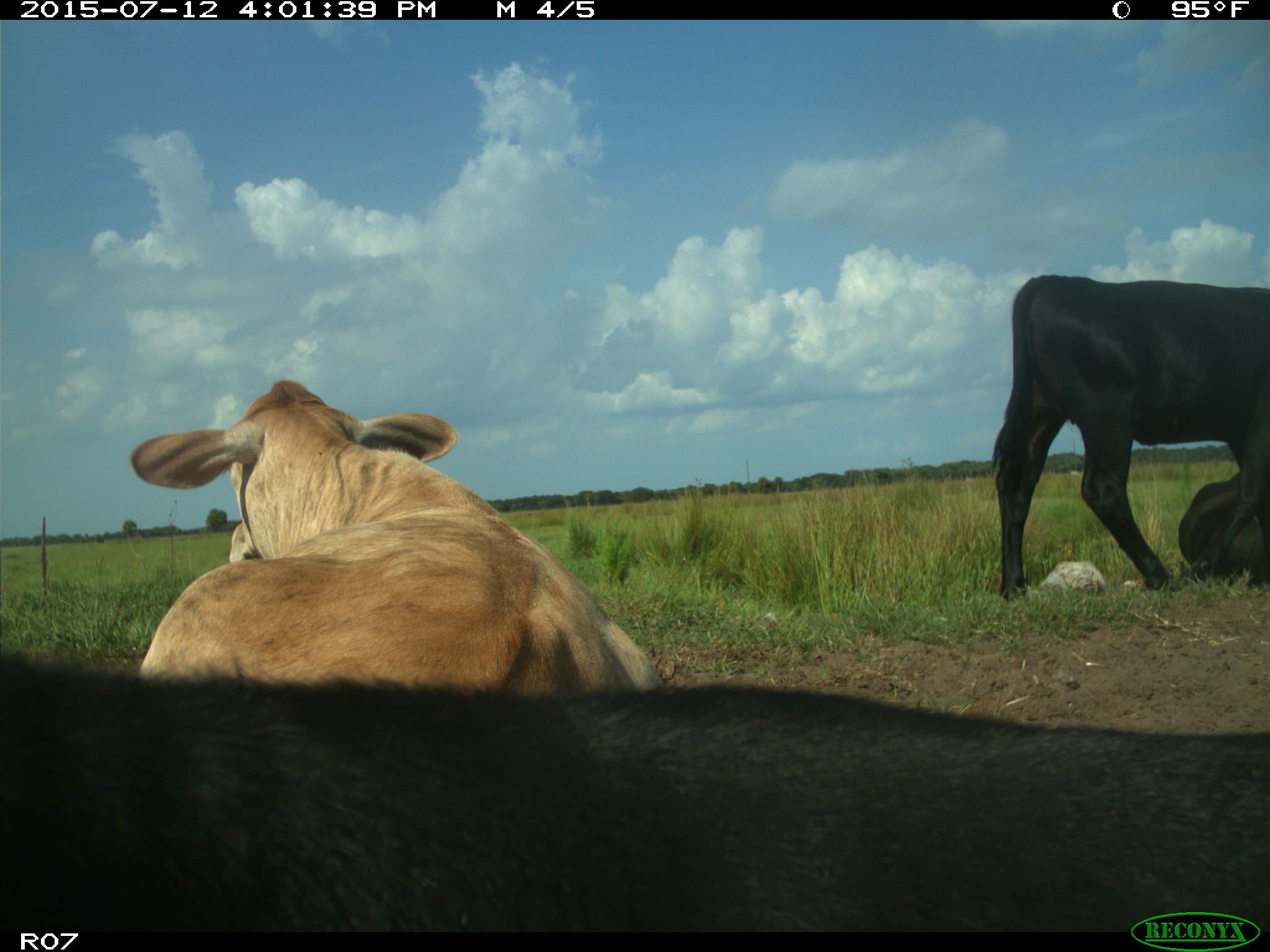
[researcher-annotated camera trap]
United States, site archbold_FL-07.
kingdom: Animalia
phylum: Chordata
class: Mammalia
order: Artiodactyla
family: Bovidae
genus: Bos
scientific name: Bos taurus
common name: domestic cow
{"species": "Bos taurus (domestic cow)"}